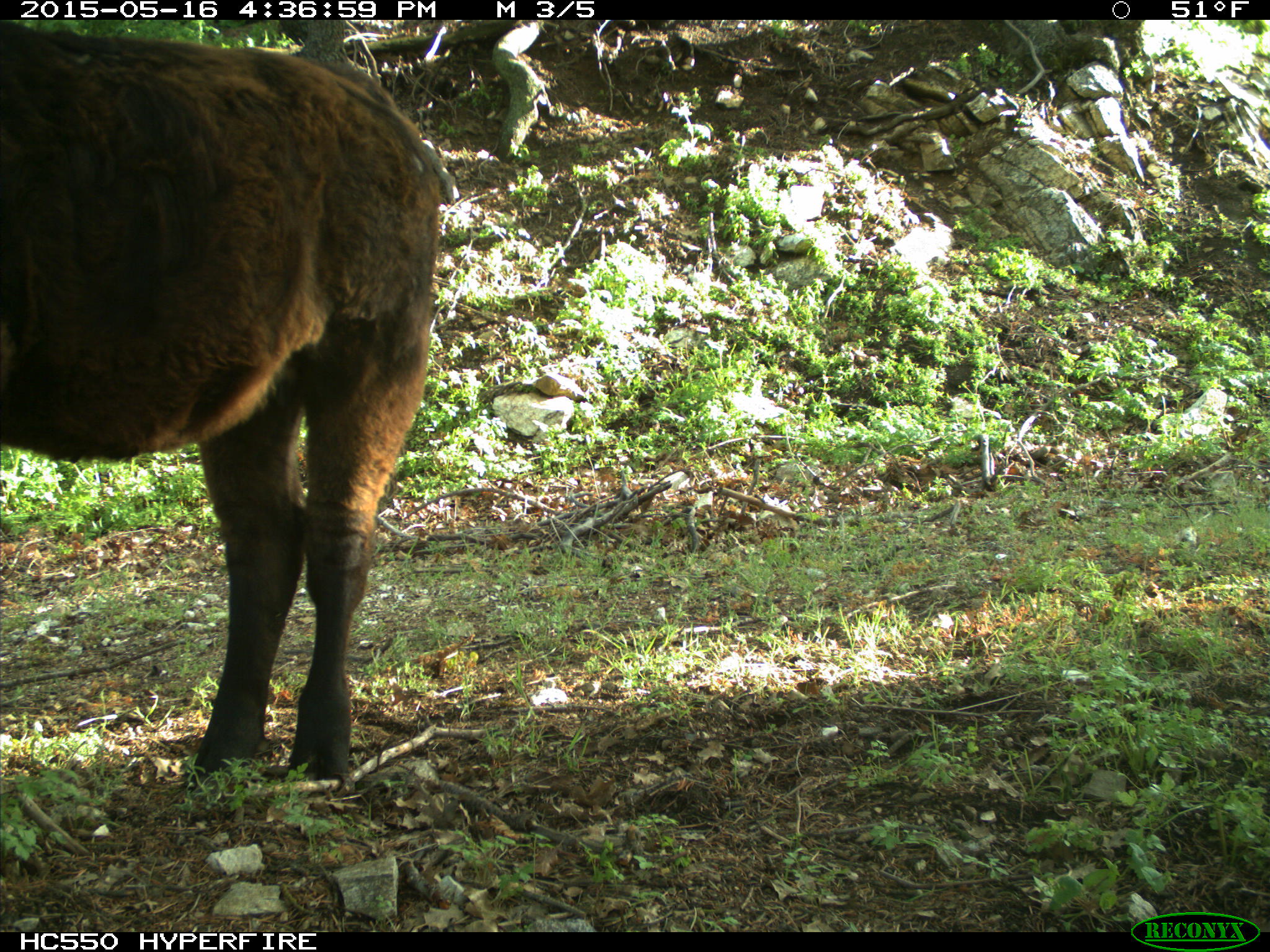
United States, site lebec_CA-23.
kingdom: Animalia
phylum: Chordata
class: Mammalia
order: Artiodactyla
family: Bovidae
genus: Bos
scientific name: Bos taurus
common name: domestic cow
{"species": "Bos taurus (domestic cow)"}